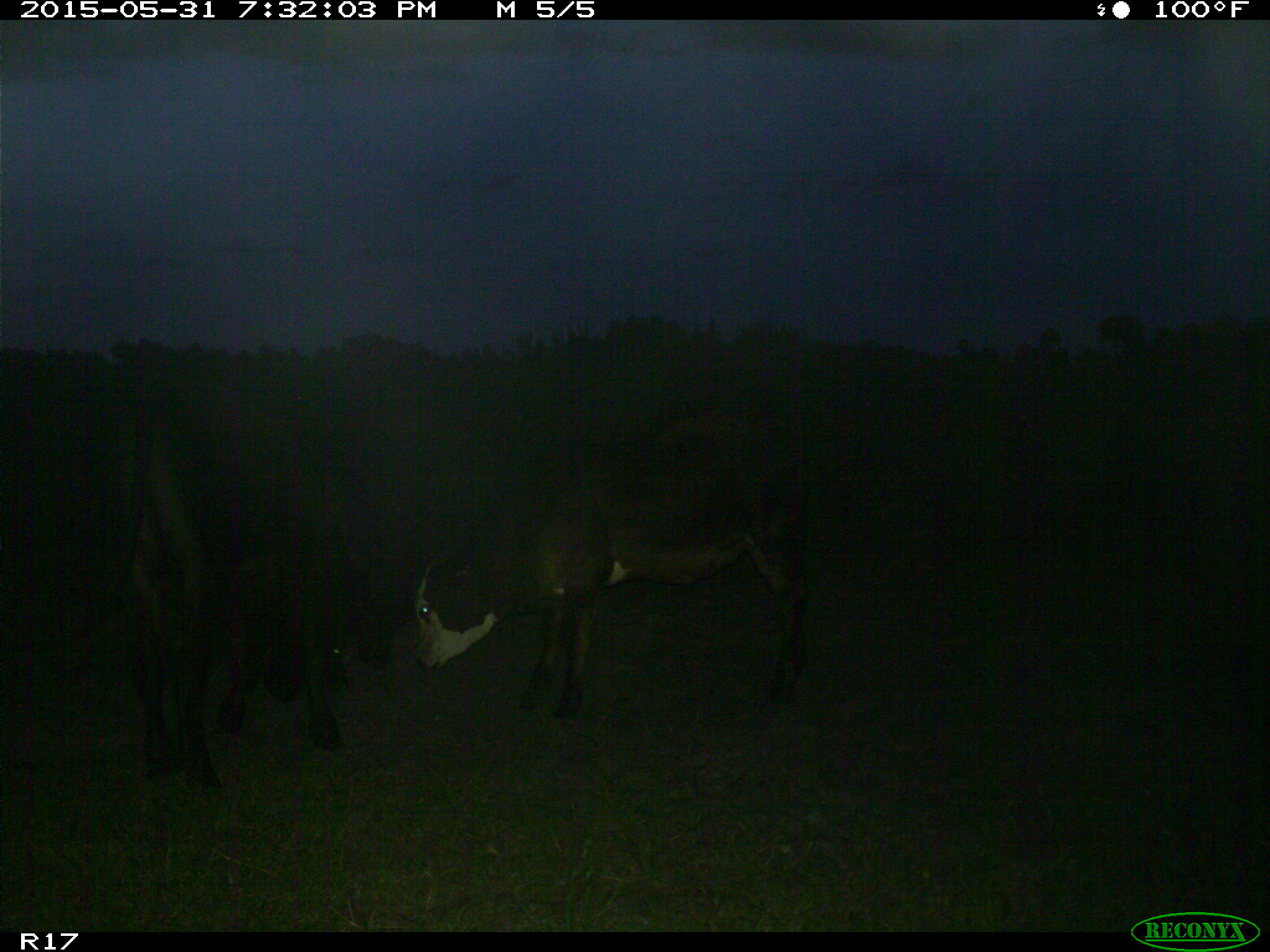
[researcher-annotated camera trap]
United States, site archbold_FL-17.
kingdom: Animalia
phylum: Chordata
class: Mammalia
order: Artiodactyla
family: Bovidae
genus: Bos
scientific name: Bos taurus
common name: domestic cow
Bos taurus (domestic cow).